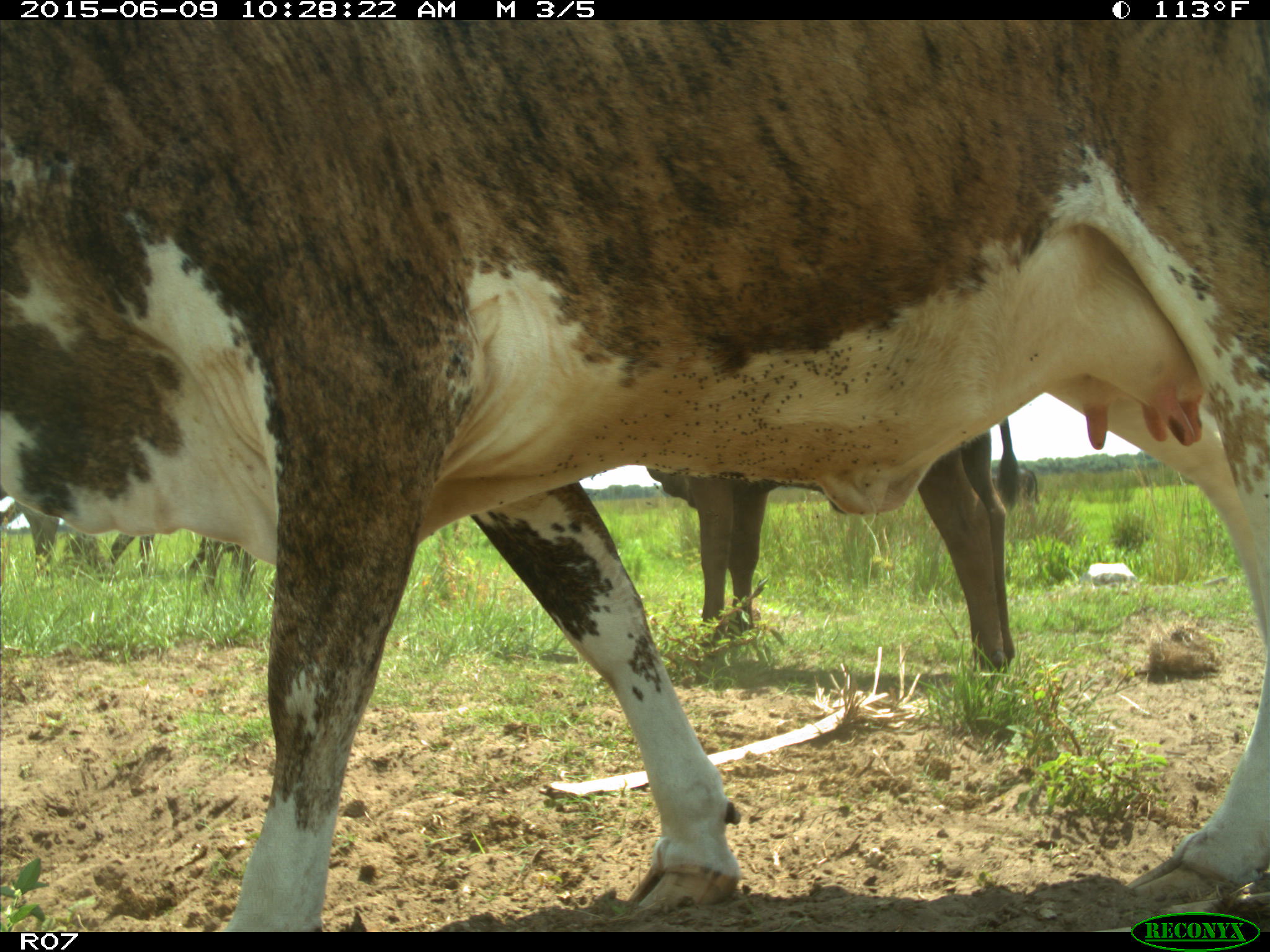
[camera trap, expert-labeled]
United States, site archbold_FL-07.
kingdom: Animalia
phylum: Chordata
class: Mammalia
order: Artiodactyla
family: Bovidae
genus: Bos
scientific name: Bos taurus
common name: domestic cow